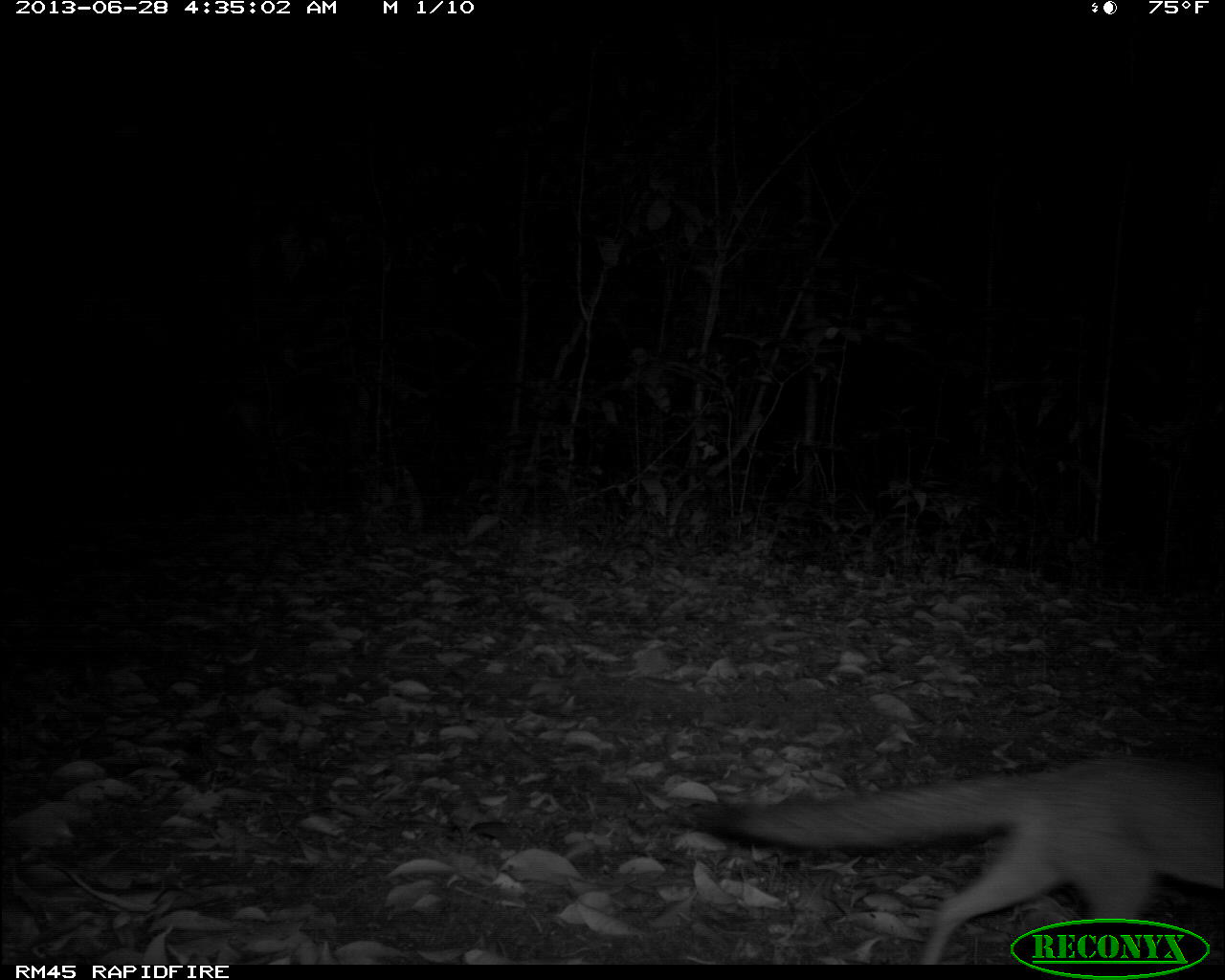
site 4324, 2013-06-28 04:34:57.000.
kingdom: Animalia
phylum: Chordata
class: Mammalia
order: Carnivora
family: Canidae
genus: Urocyon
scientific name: Urocyon cinereoargenteus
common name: gray fox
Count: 1.